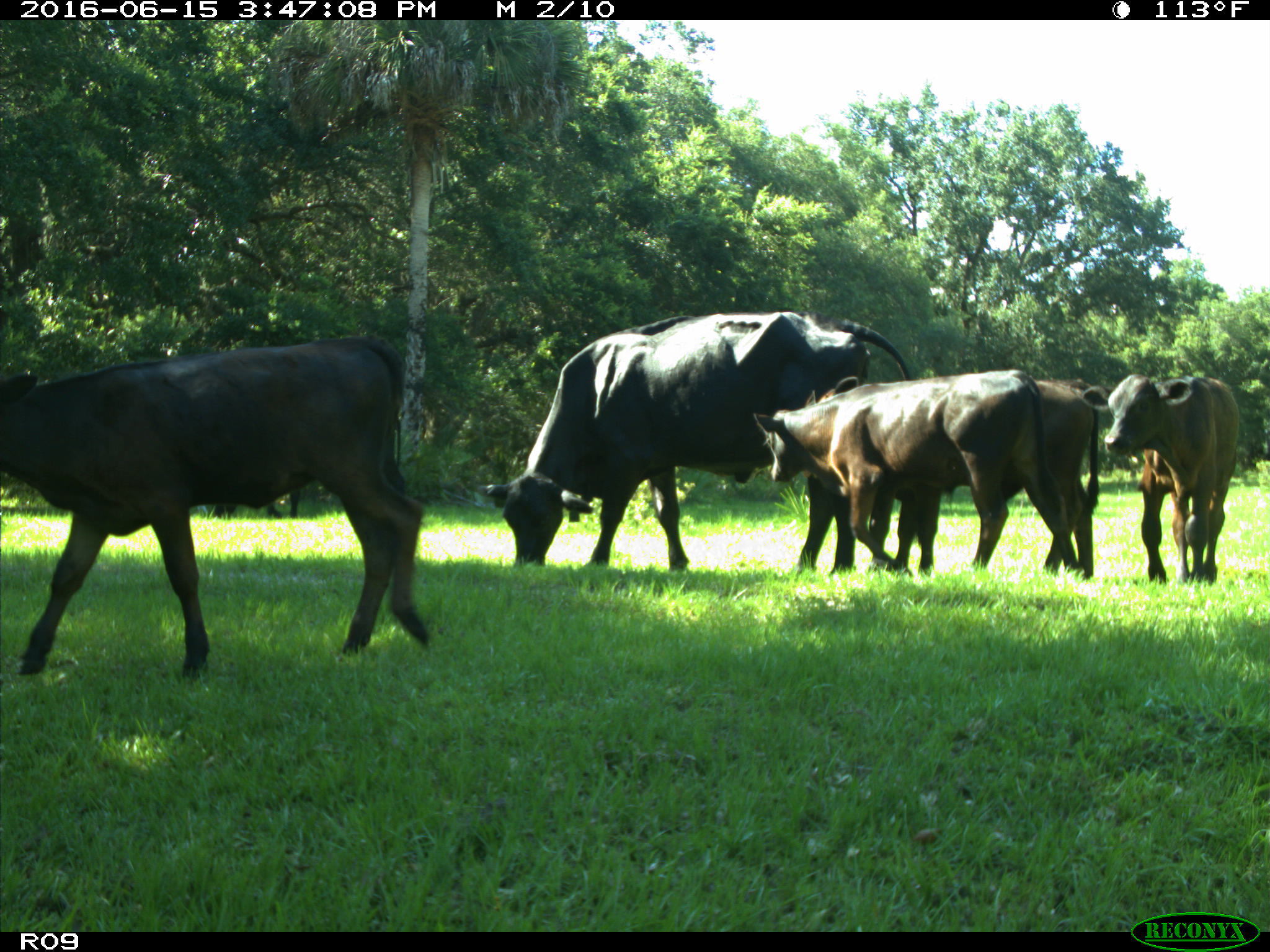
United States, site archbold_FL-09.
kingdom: Animalia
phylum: Chordata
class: Mammalia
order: Artiodactyla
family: Bovidae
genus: Bos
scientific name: Bos taurus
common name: domestic cow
Bos taurus (domestic cow).